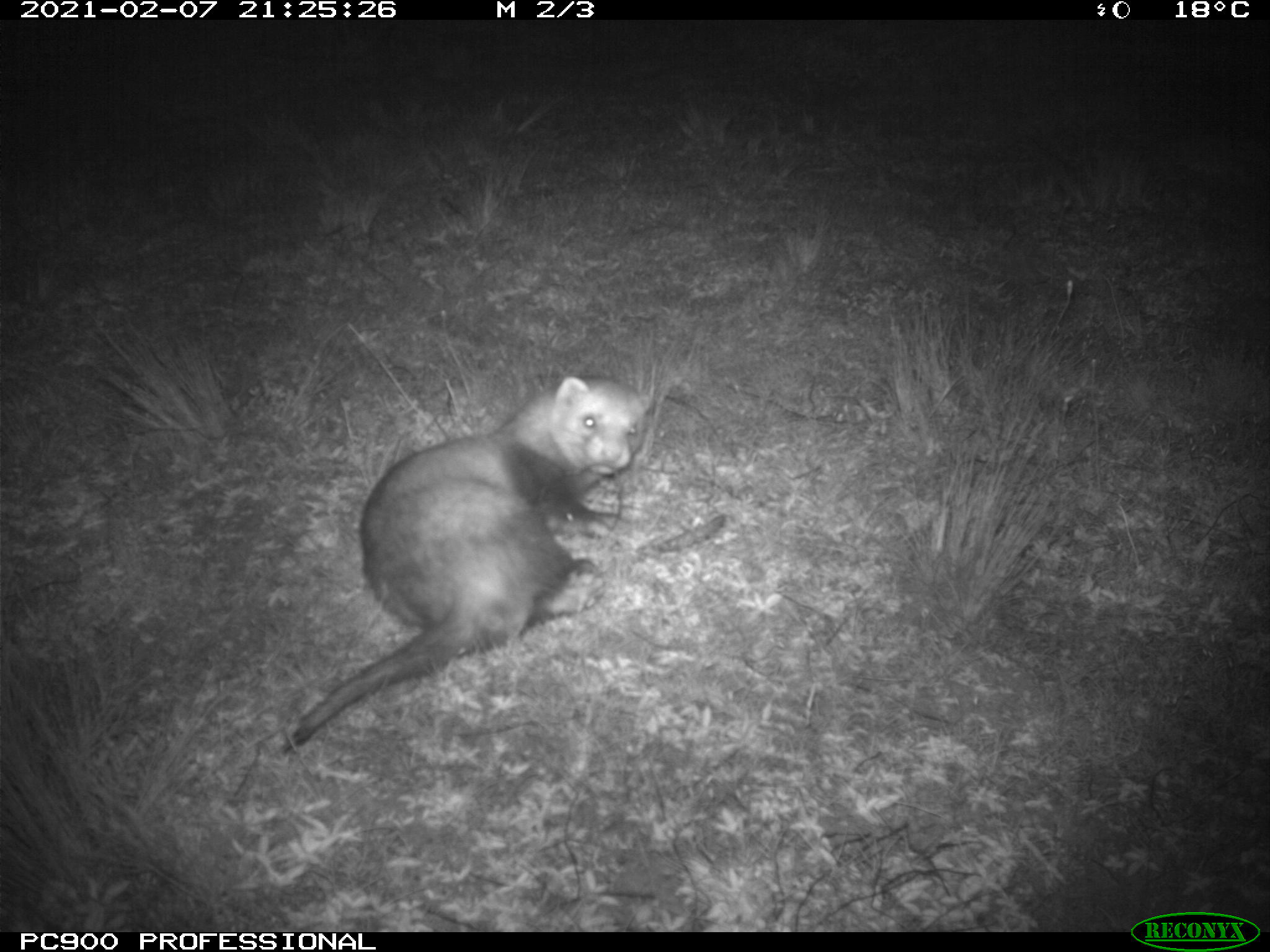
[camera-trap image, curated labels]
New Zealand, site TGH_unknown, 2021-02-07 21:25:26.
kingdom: Animalia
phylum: Chordata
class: Mammalia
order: Carnivora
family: Mustelidae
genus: Mustela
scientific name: Mustela furo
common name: ferret